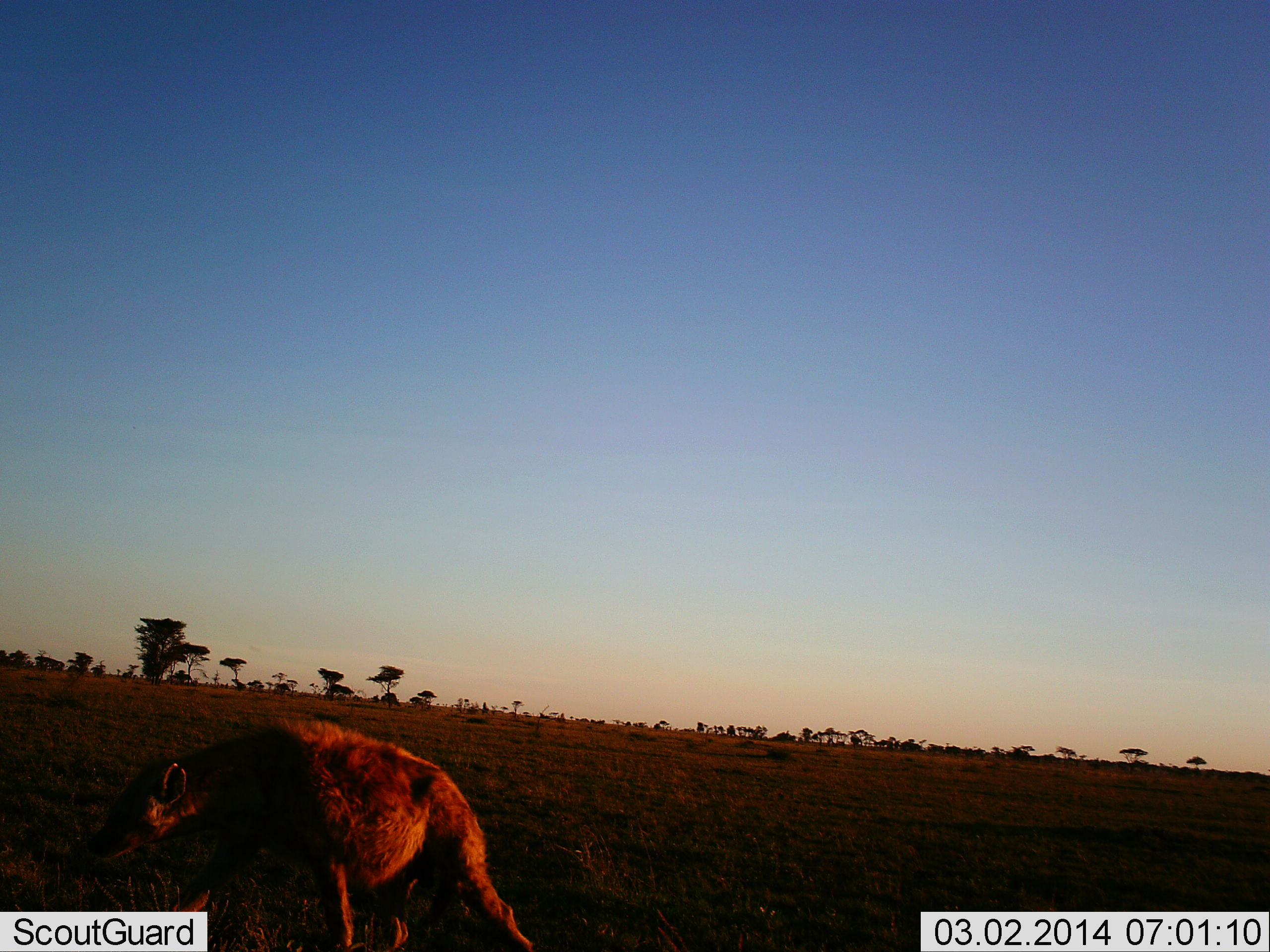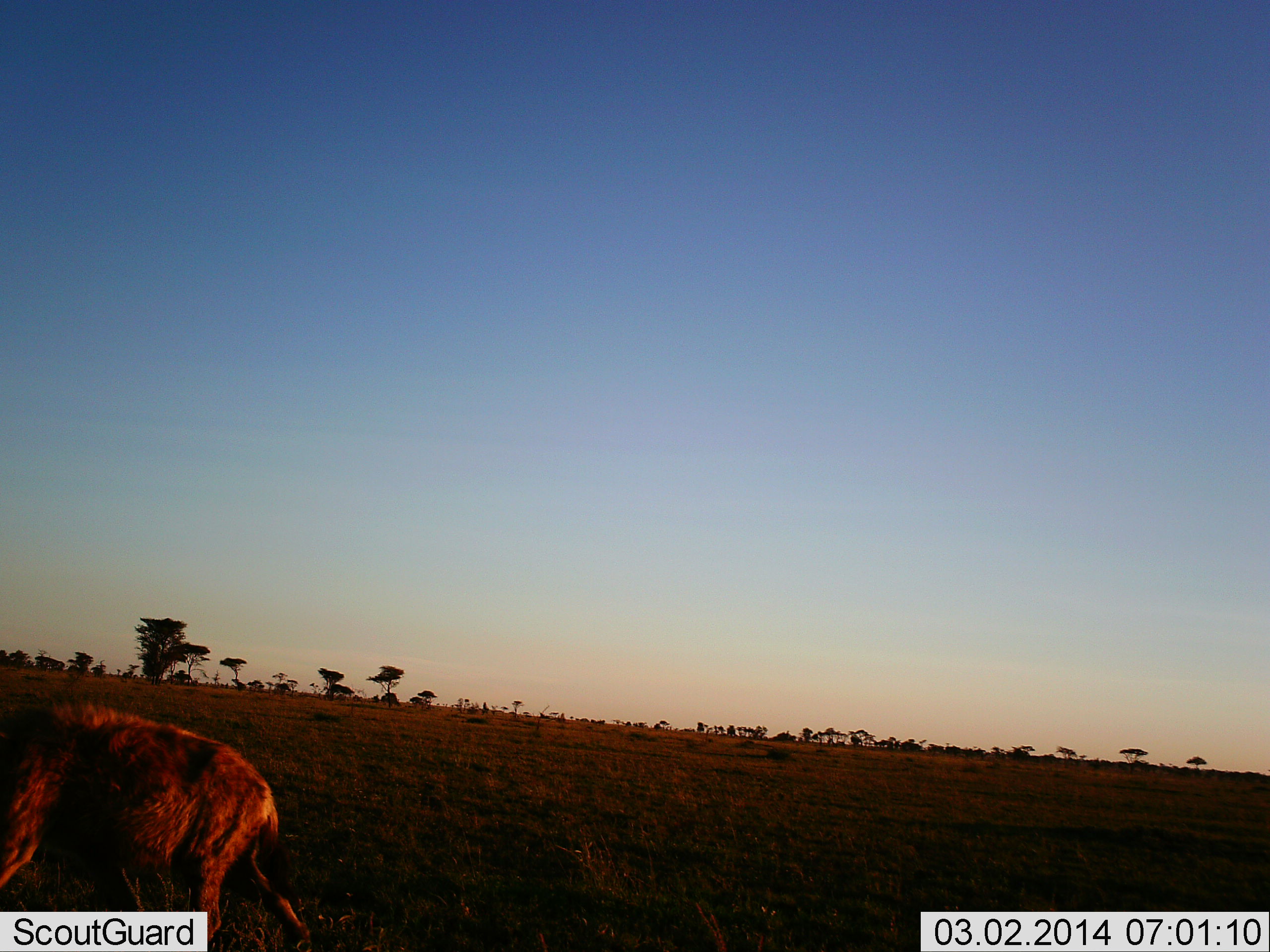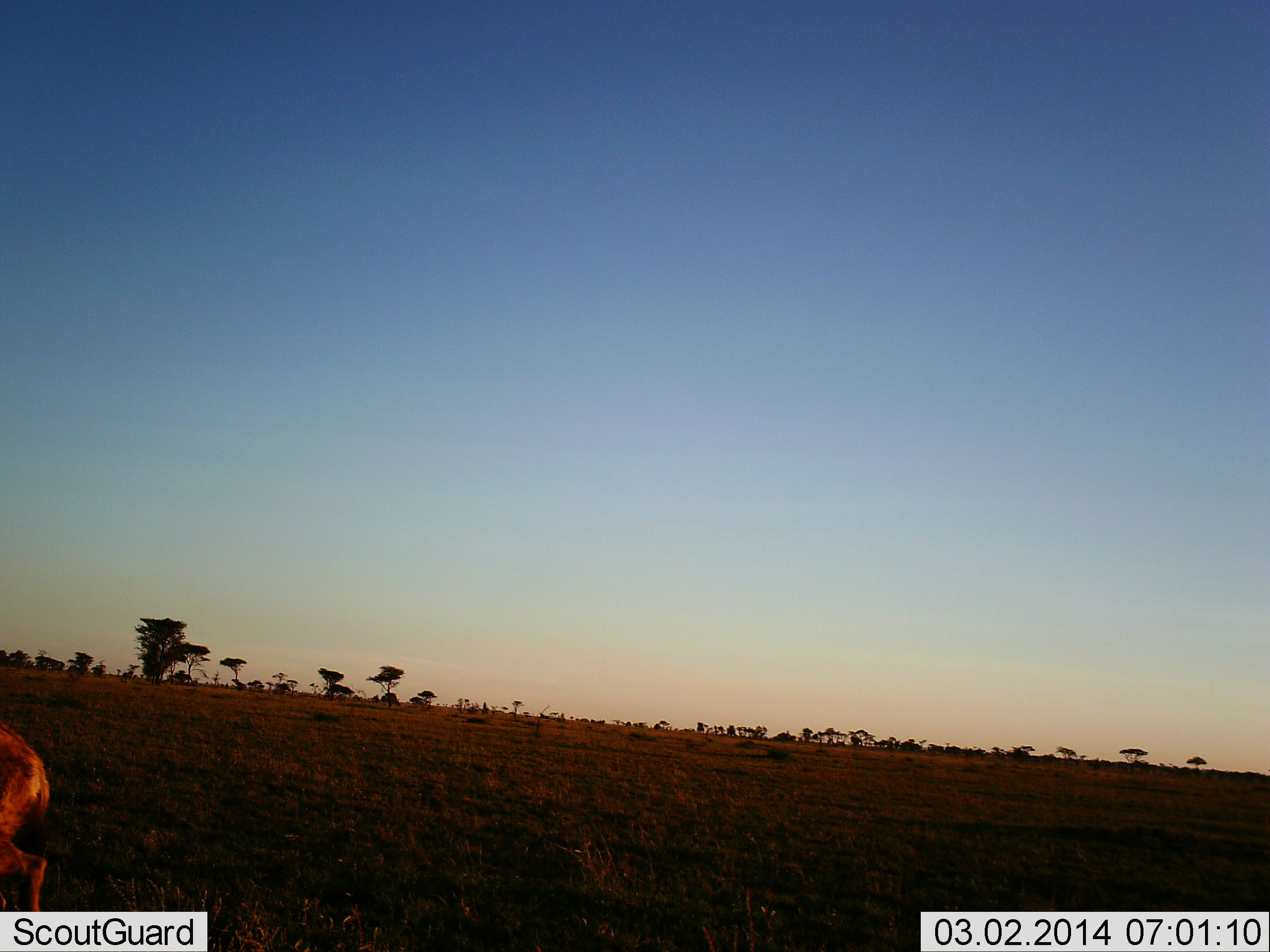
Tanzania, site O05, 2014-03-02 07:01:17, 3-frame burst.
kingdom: Animalia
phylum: Chordata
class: Mammalia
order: Carnivora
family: Hyaenidae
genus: Crocuta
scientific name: Crocuta crocuta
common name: spotted hyena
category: hyenaspotted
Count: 1.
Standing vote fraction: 10%.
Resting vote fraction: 0%.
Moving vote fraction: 100%.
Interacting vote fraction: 0%.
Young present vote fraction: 0%.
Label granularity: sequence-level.